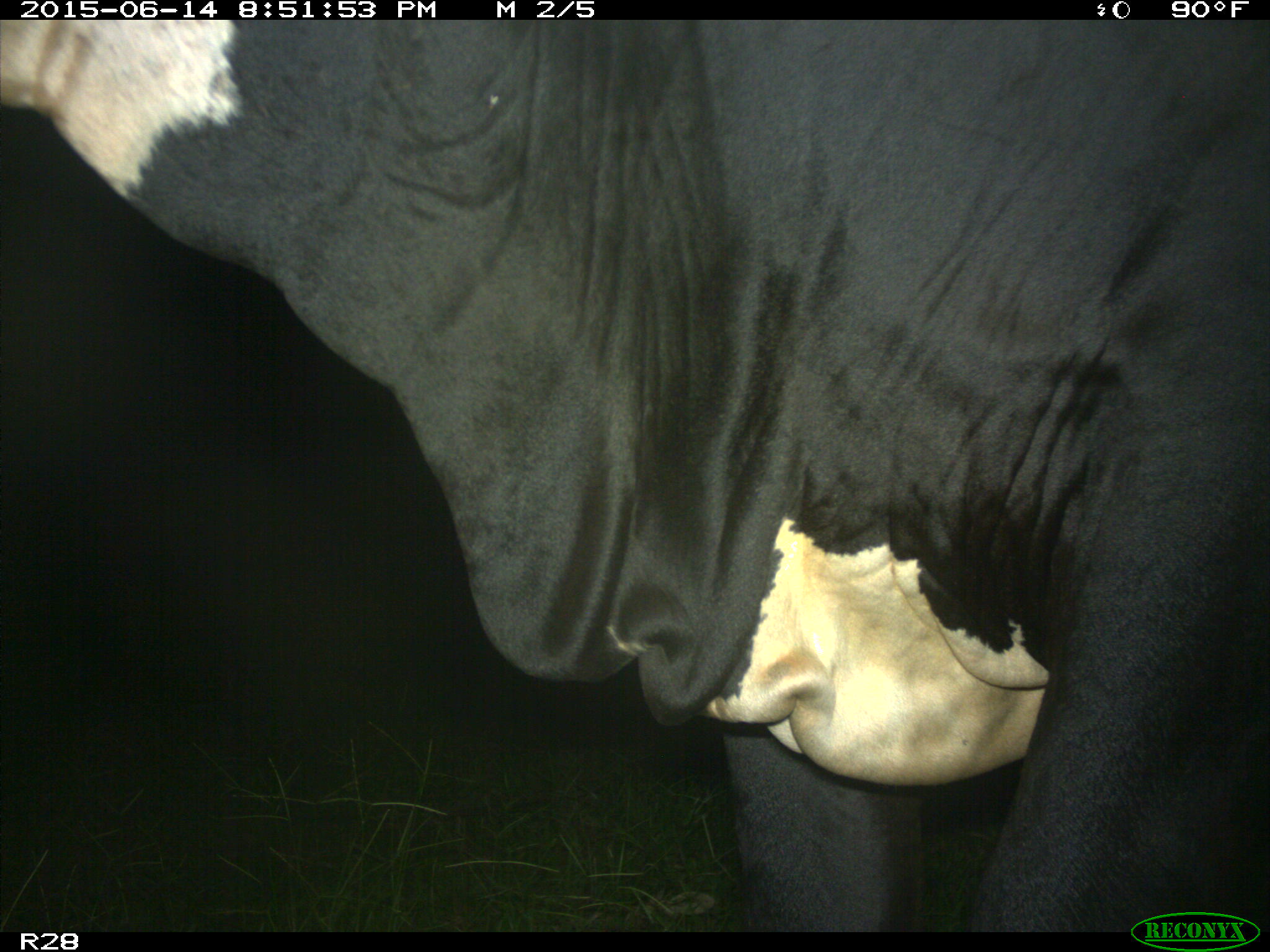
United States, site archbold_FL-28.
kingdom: Animalia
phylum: Chordata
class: Mammalia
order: Artiodactyla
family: Bovidae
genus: Bos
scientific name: Bos taurus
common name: domestic cow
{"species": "Bos taurus (domestic cow)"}